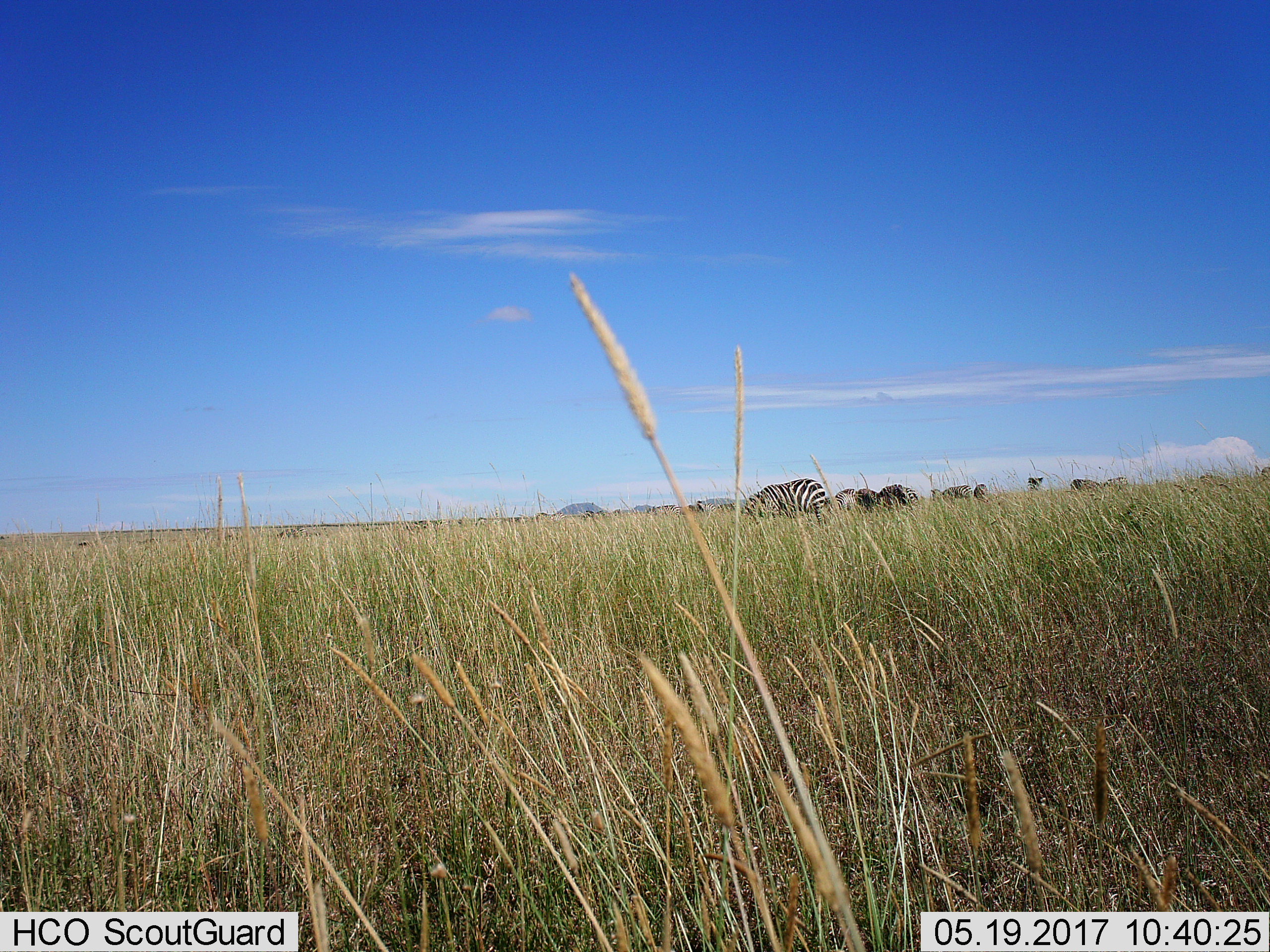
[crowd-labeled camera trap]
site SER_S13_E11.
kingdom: Animalia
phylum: Chordata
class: Mammalia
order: Perissodactyla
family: Equidae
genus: Equus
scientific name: Equus quagga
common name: plains zebra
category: zebraplains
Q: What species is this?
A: Zebraplains (plains zebra) (Equus quagga).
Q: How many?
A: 11-50.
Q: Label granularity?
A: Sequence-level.